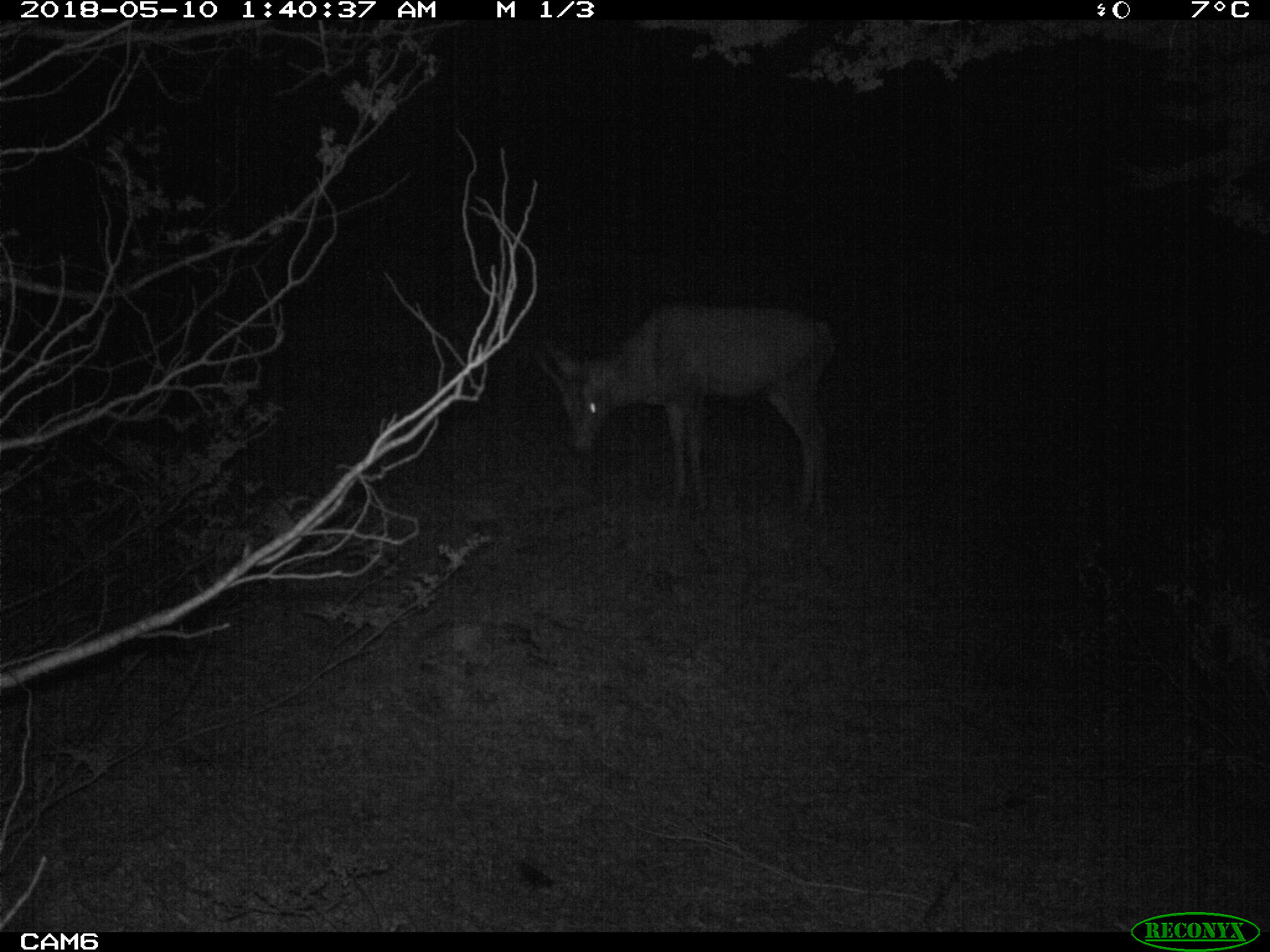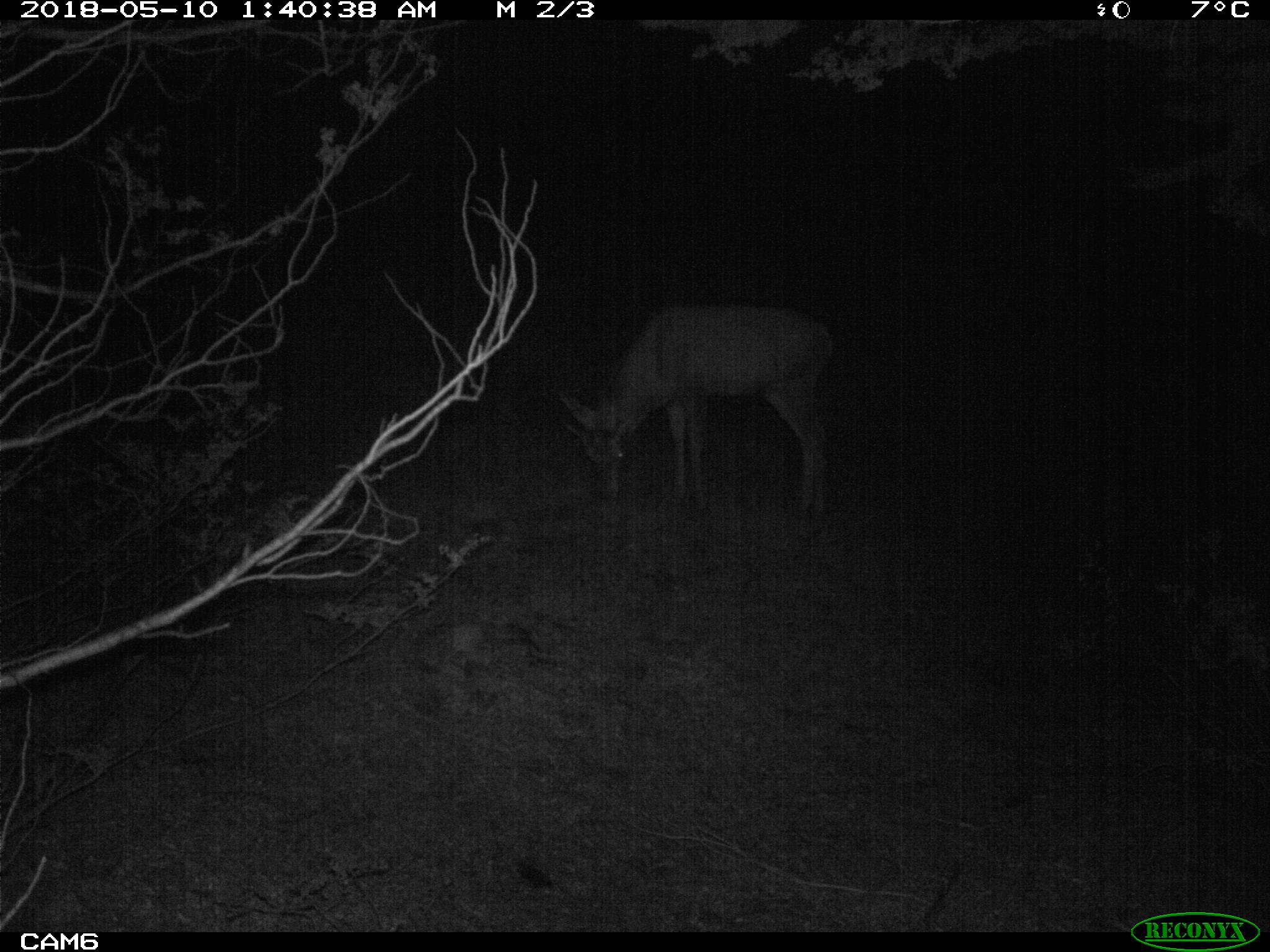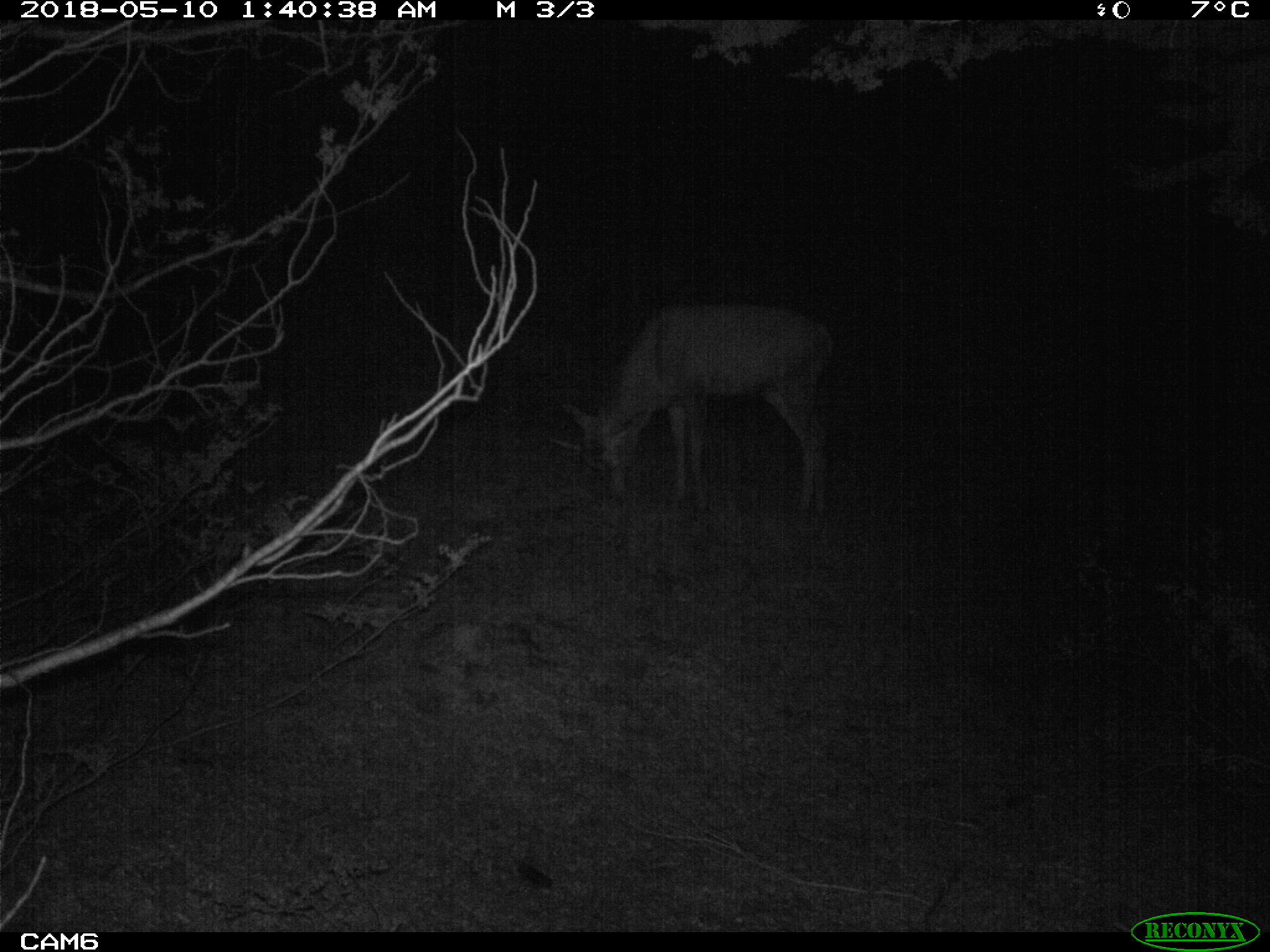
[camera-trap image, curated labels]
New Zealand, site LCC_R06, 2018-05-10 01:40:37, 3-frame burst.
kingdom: Animalia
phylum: Chordata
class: Mammalia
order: Artiodactyla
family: Cervidae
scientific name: Cervidae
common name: deer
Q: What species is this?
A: Deer (Cervidae).